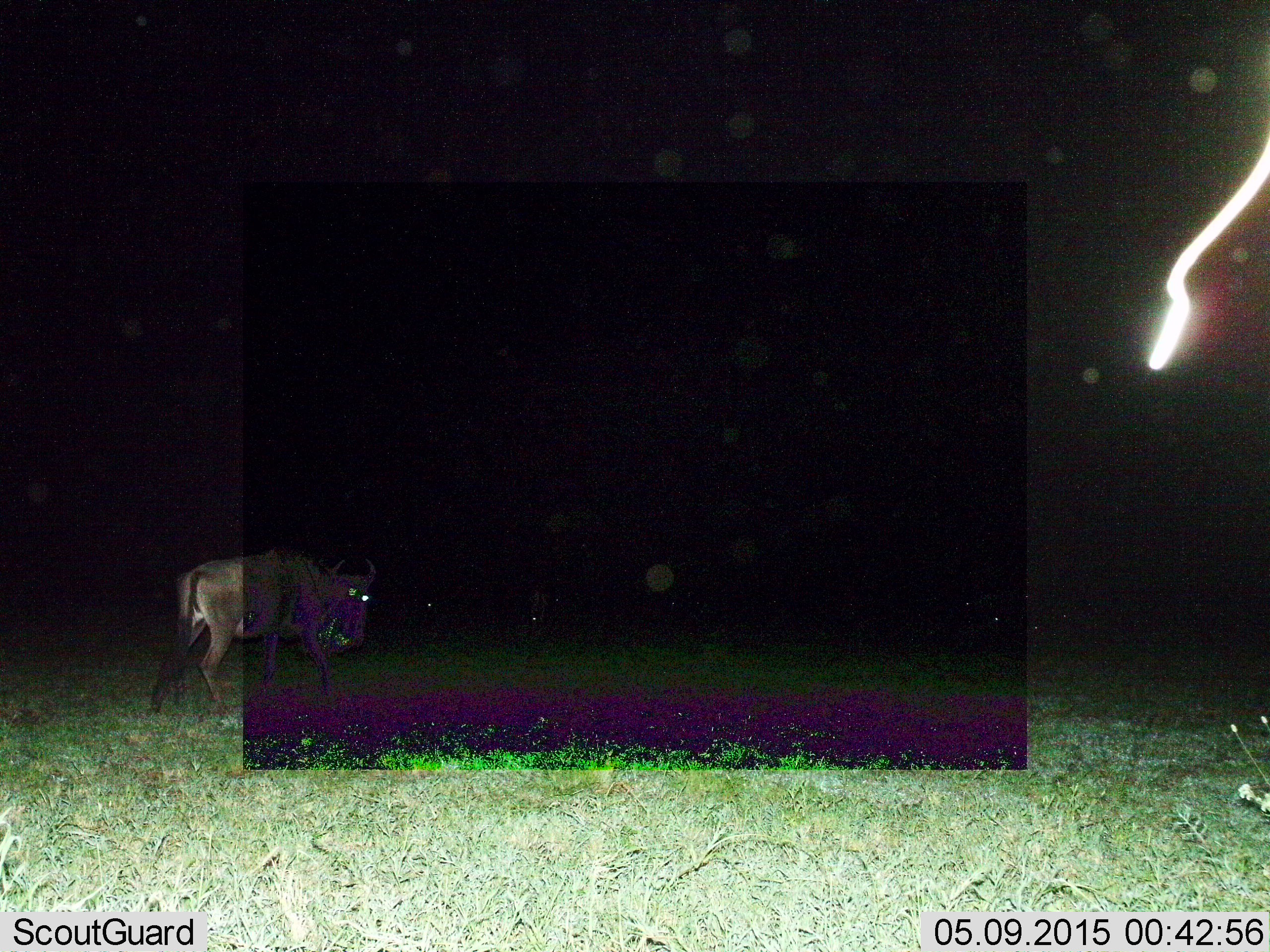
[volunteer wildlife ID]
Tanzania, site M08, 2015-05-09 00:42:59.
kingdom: Animalia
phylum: Chordata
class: Mammalia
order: Artiodactyla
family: Bovidae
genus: Connochaetes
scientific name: Connochaetes taurinus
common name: blue wildebeest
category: wildebeest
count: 1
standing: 30%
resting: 0%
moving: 60%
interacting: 0%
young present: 0%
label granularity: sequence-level